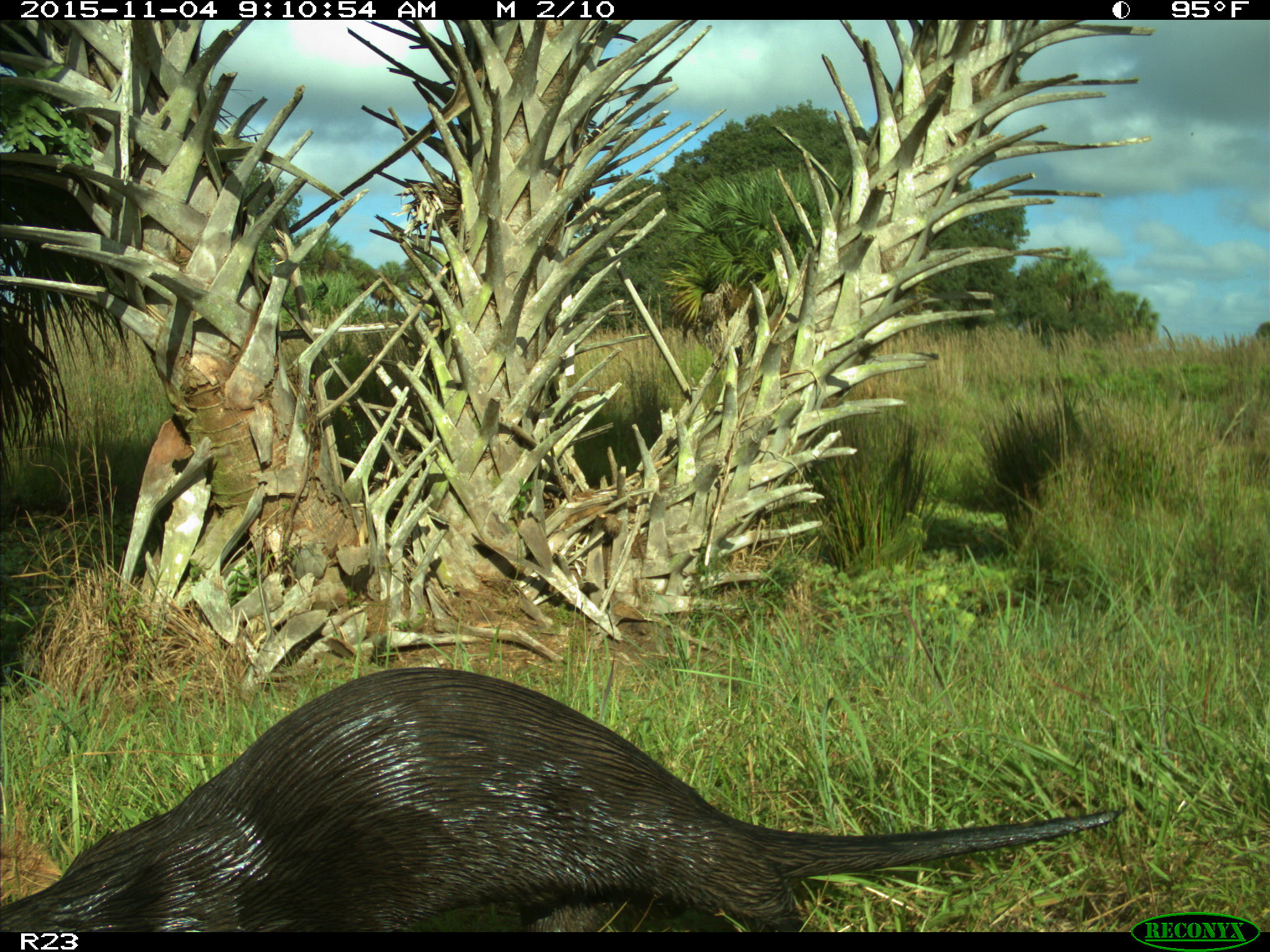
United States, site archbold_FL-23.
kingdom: Animalia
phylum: Chordata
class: Mammalia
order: Carnivora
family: Mustelidae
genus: Lontra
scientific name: Lontra canadensis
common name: north american river otter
Lontra canadensis (north american river otter).